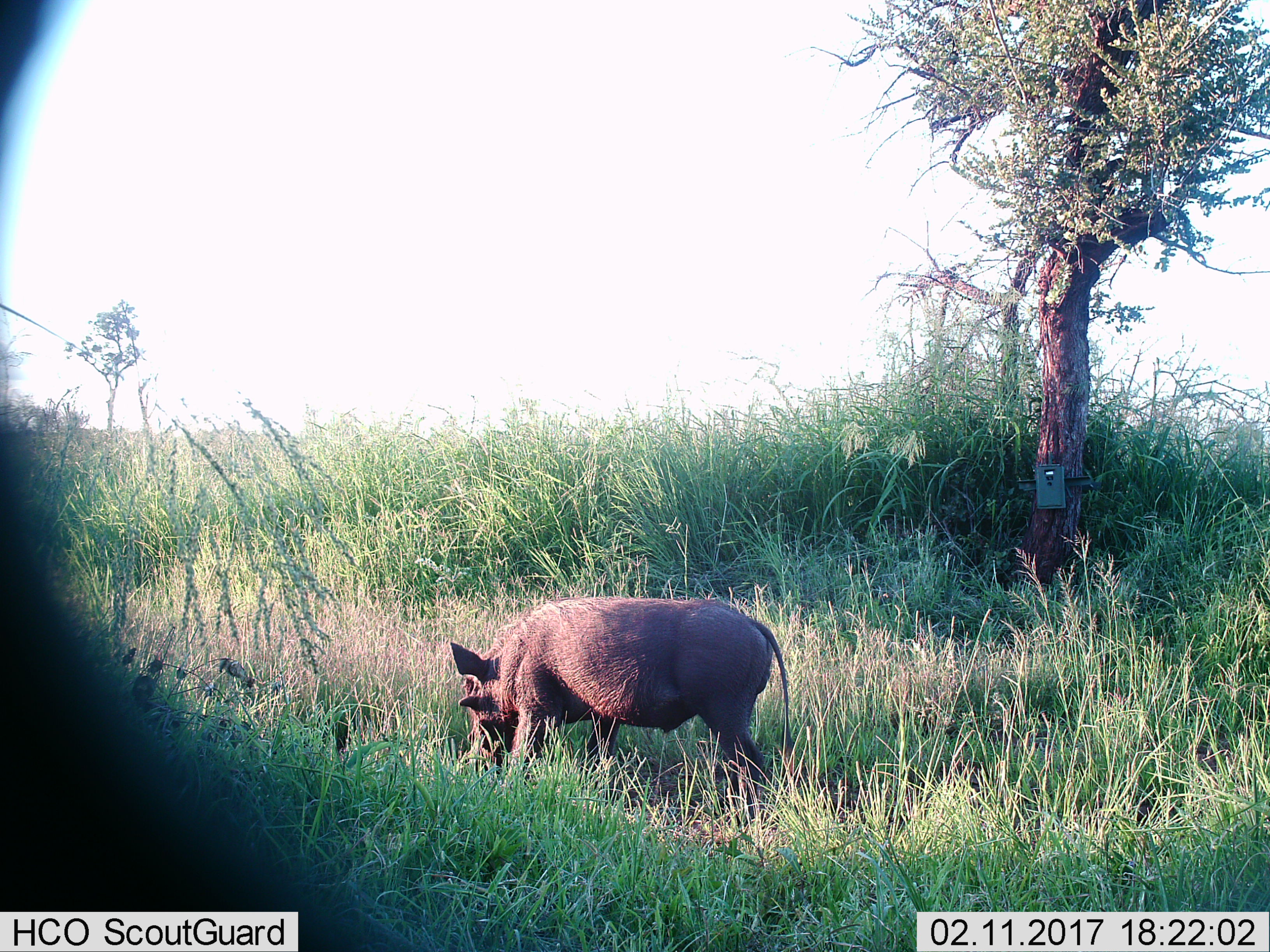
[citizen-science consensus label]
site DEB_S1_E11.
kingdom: Animalia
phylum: Chordata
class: Mammalia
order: Artiodactyla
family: Suidae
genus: Phacochoerus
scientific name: Phacochoerus africanus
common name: warthog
Warthog (Phacochoerus africanus), count 1. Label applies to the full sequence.